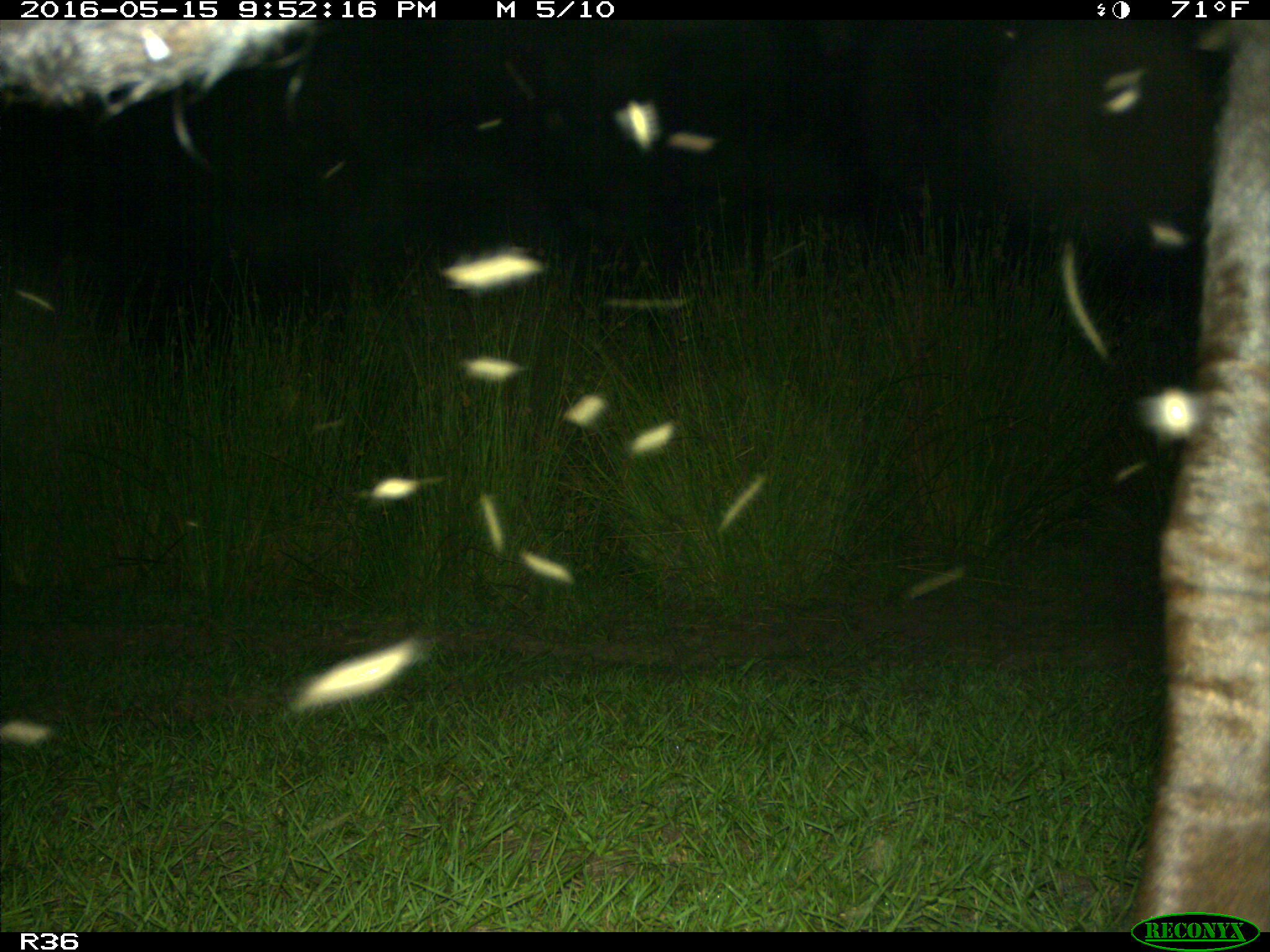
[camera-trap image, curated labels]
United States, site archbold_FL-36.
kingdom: Animalia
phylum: Chordata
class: Mammalia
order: Artiodactyla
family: Bovidae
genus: Bos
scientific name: Bos taurus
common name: domestic cow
Bos taurus (domestic cow).